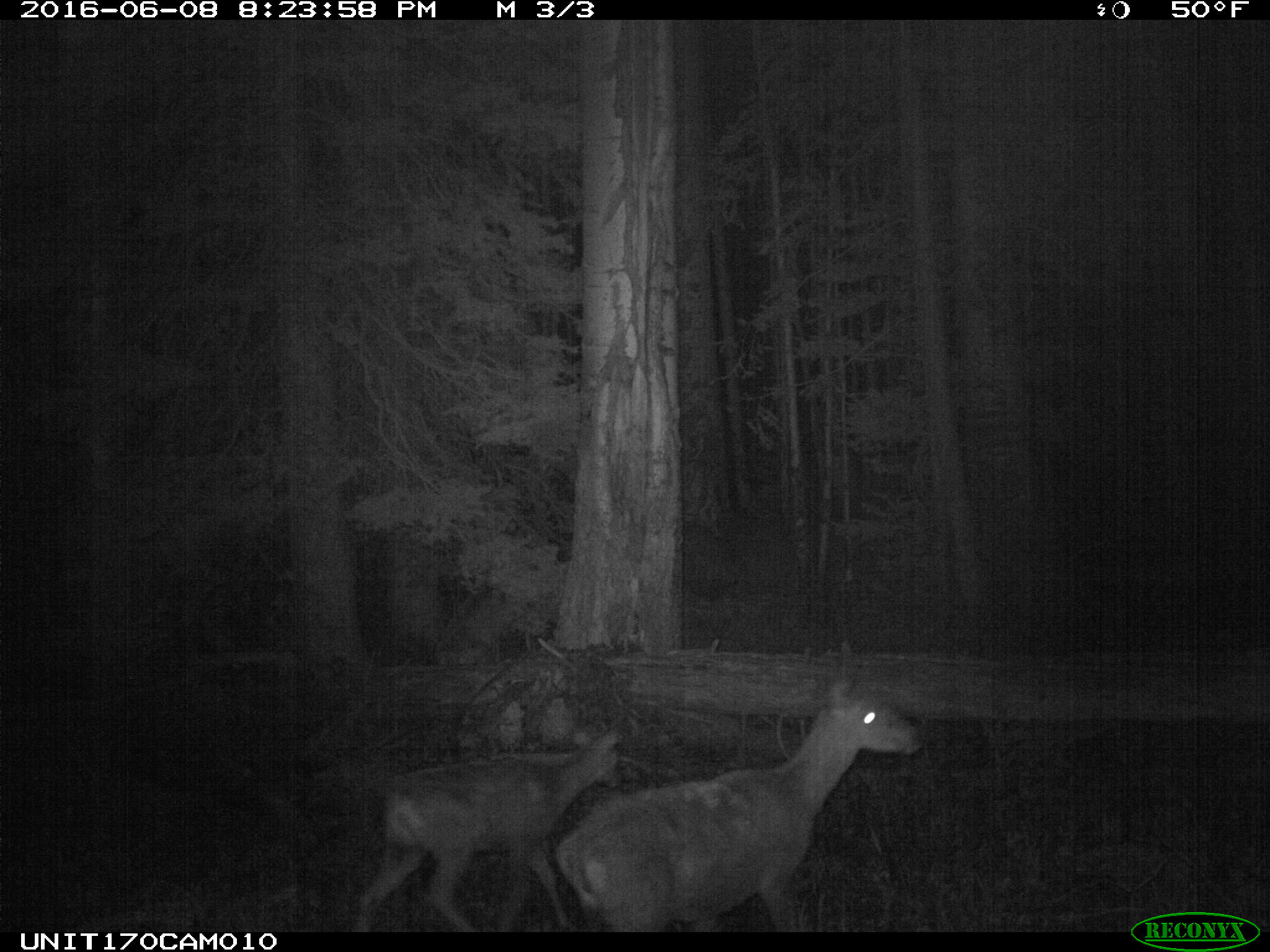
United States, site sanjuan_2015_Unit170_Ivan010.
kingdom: Animalia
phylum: Chordata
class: Mammalia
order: Artiodactyla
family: Cervidae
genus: Odocoileus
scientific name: Odocoileus hemionus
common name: mule deer